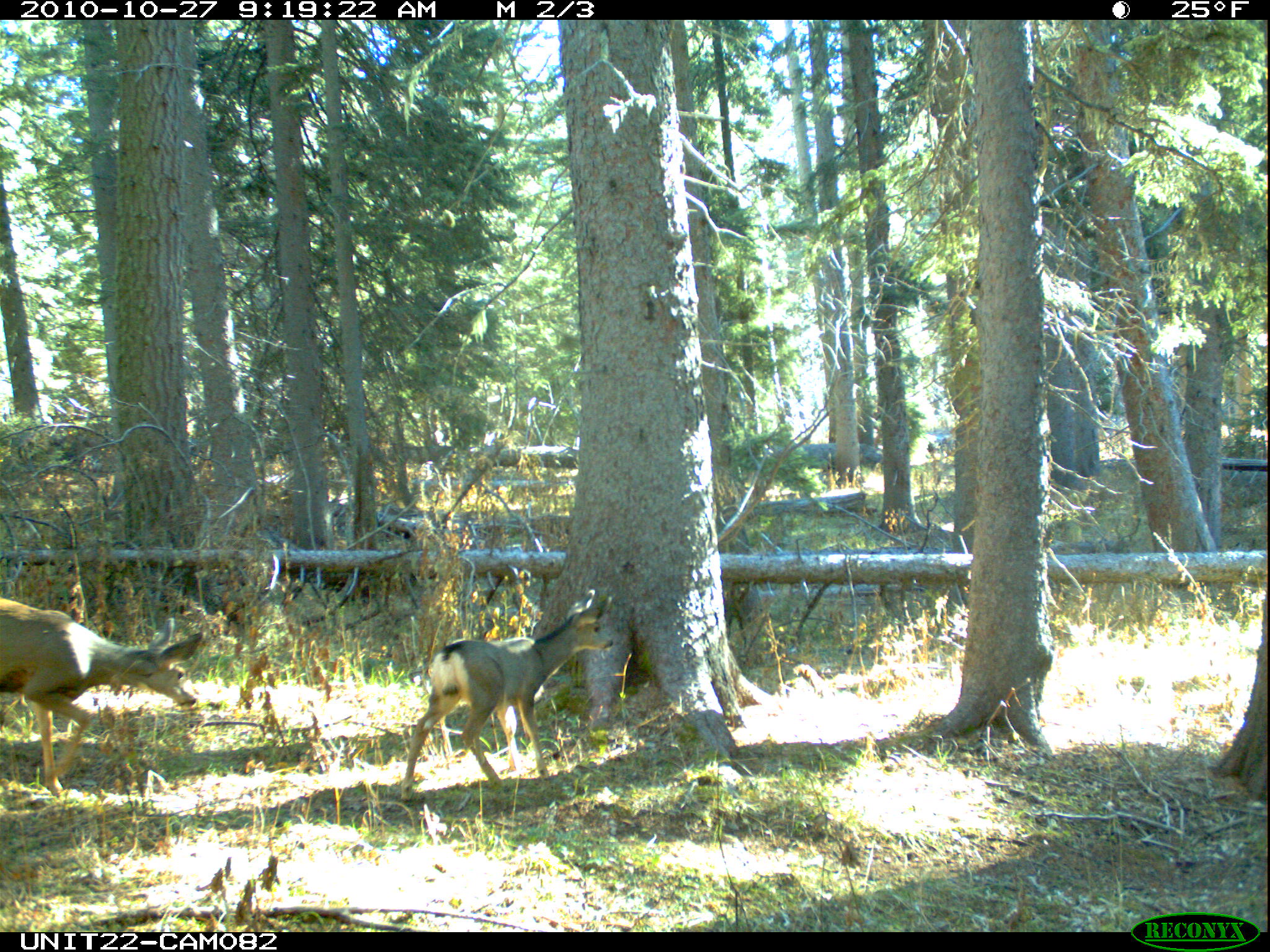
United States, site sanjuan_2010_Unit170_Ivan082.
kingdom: Animalia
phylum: Chordata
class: Mammalia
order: Artiodactyla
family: Cervidae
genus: Odocoileus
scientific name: Odocoileus hemionus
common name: mule deer